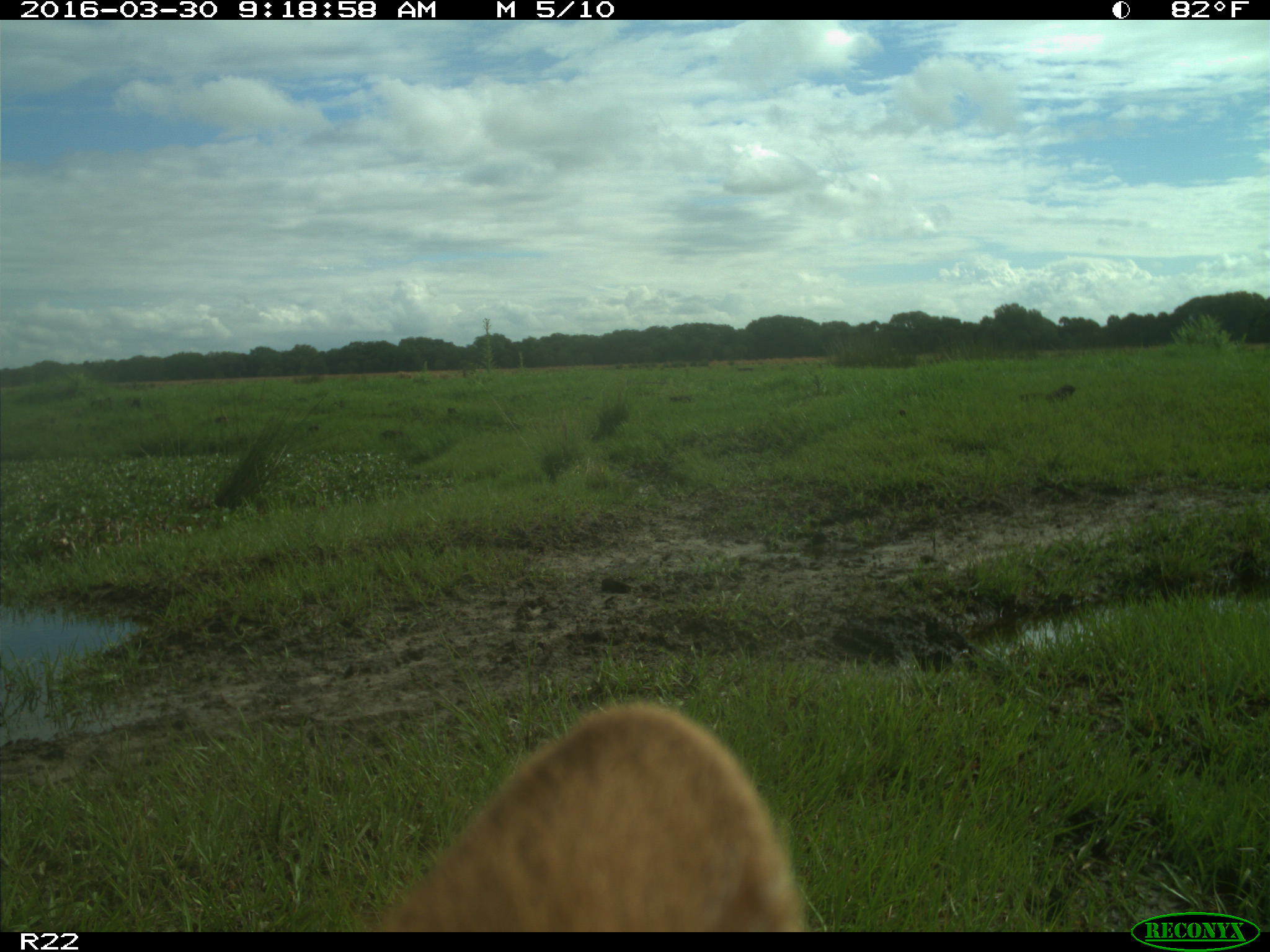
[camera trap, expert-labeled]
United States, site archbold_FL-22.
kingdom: Animalia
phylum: Chordata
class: Mammalia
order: Artiodactyla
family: Bovidae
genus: Bos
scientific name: Bos taurus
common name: domestic cow